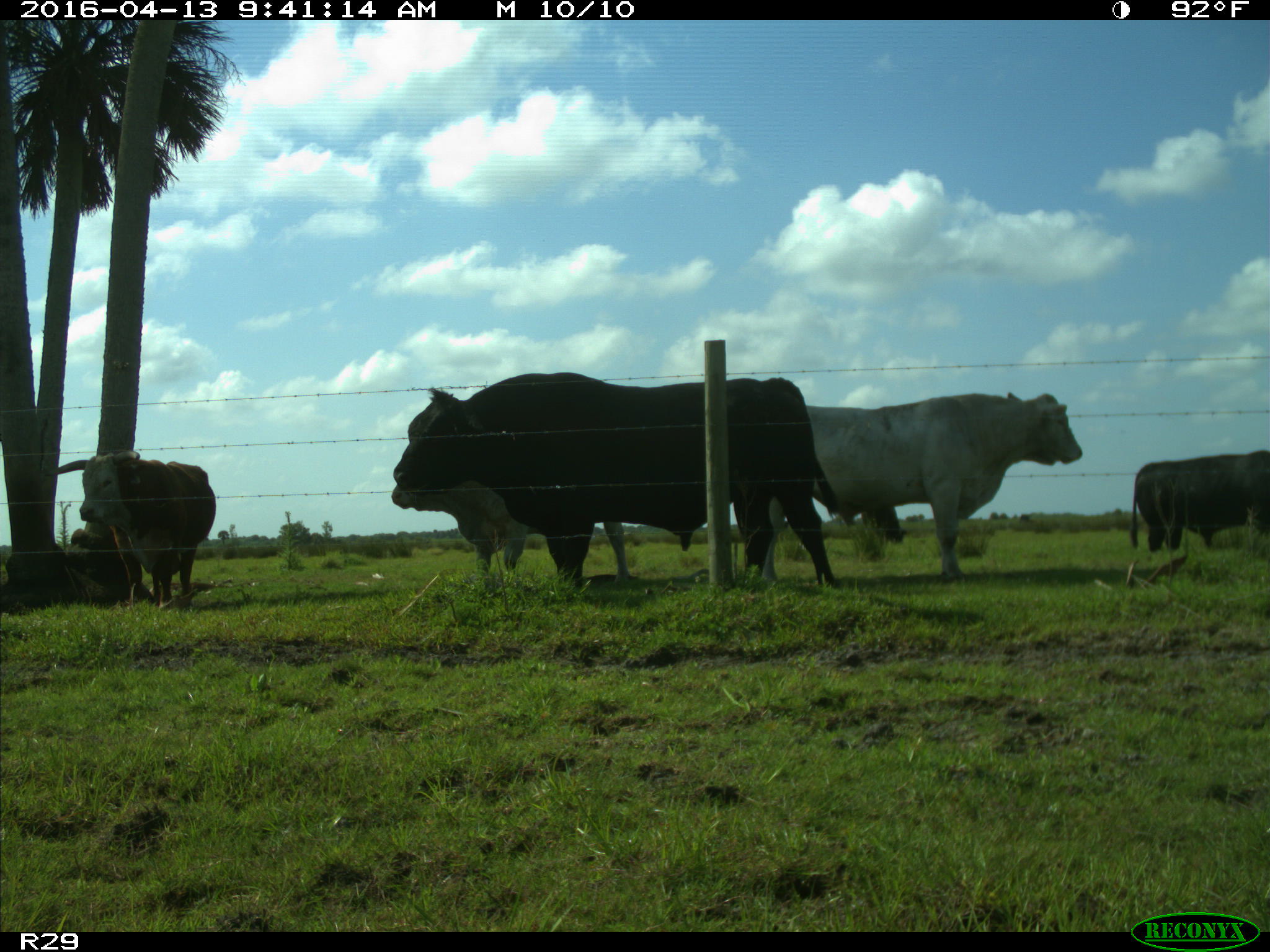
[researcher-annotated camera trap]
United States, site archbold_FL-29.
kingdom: Animalia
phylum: Chordata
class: Mammalia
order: Artiodactyla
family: Bovidae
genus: Bos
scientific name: Bos taurus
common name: domestic cow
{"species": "Bos taurus (domestic cow)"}